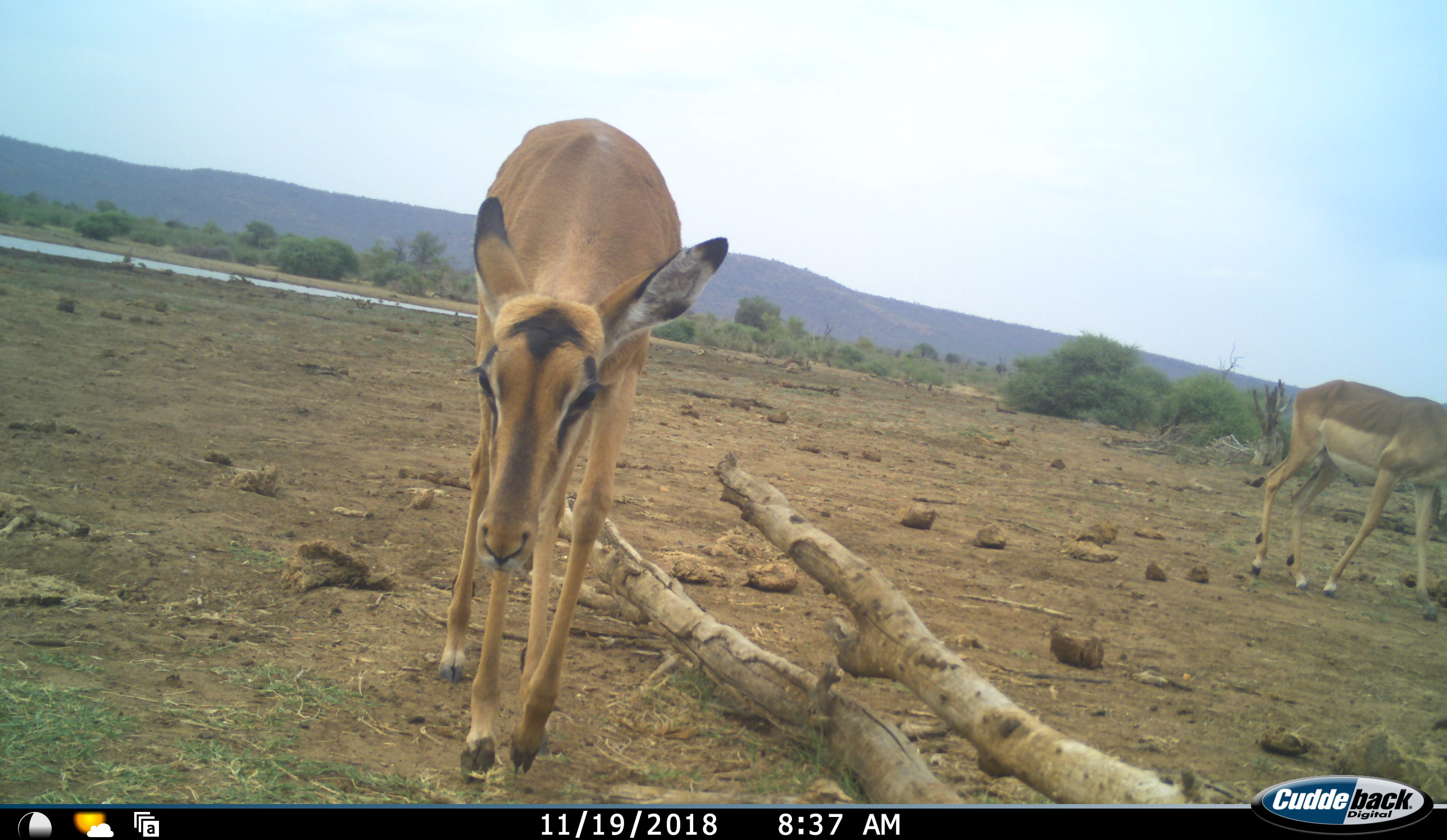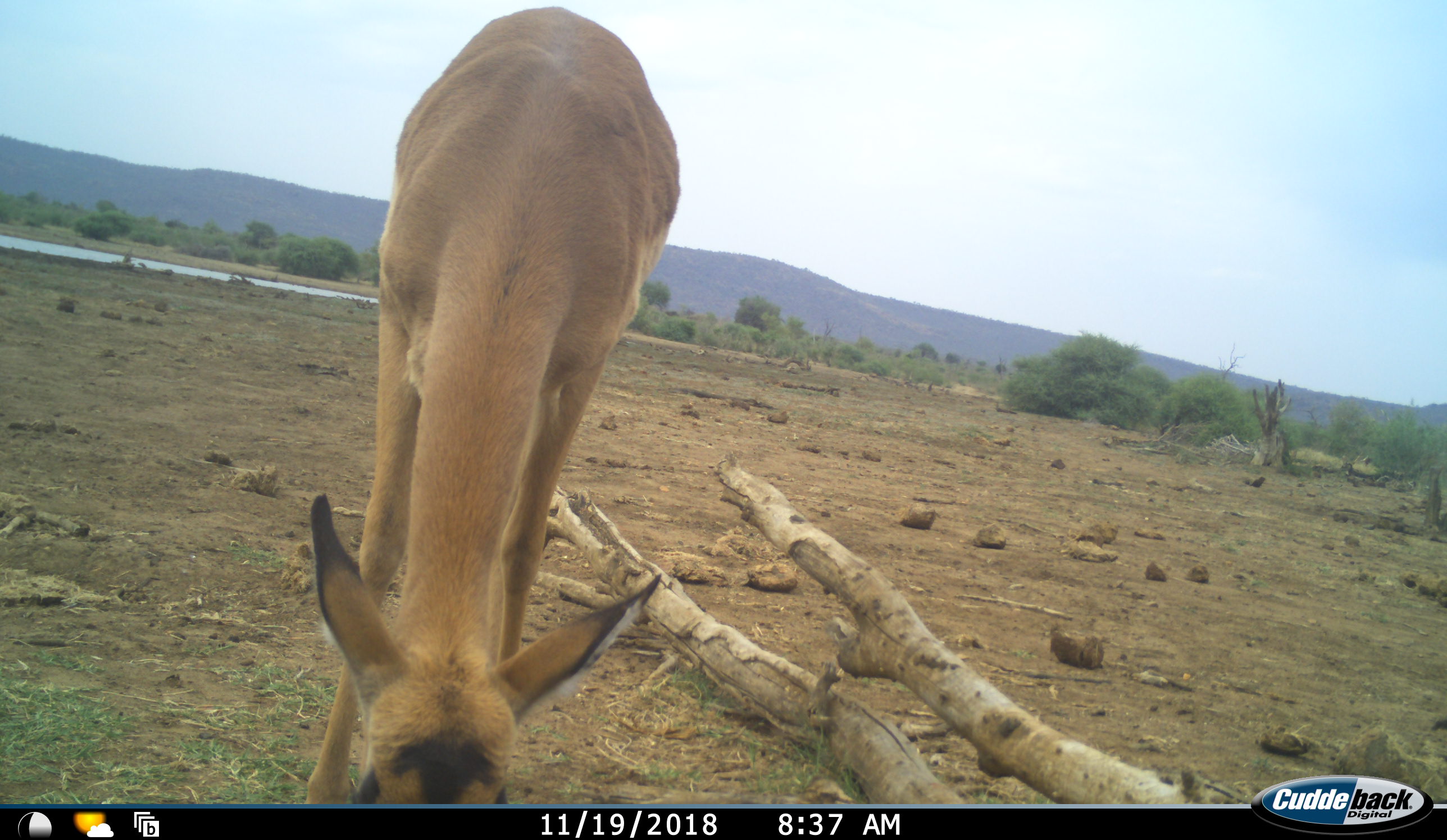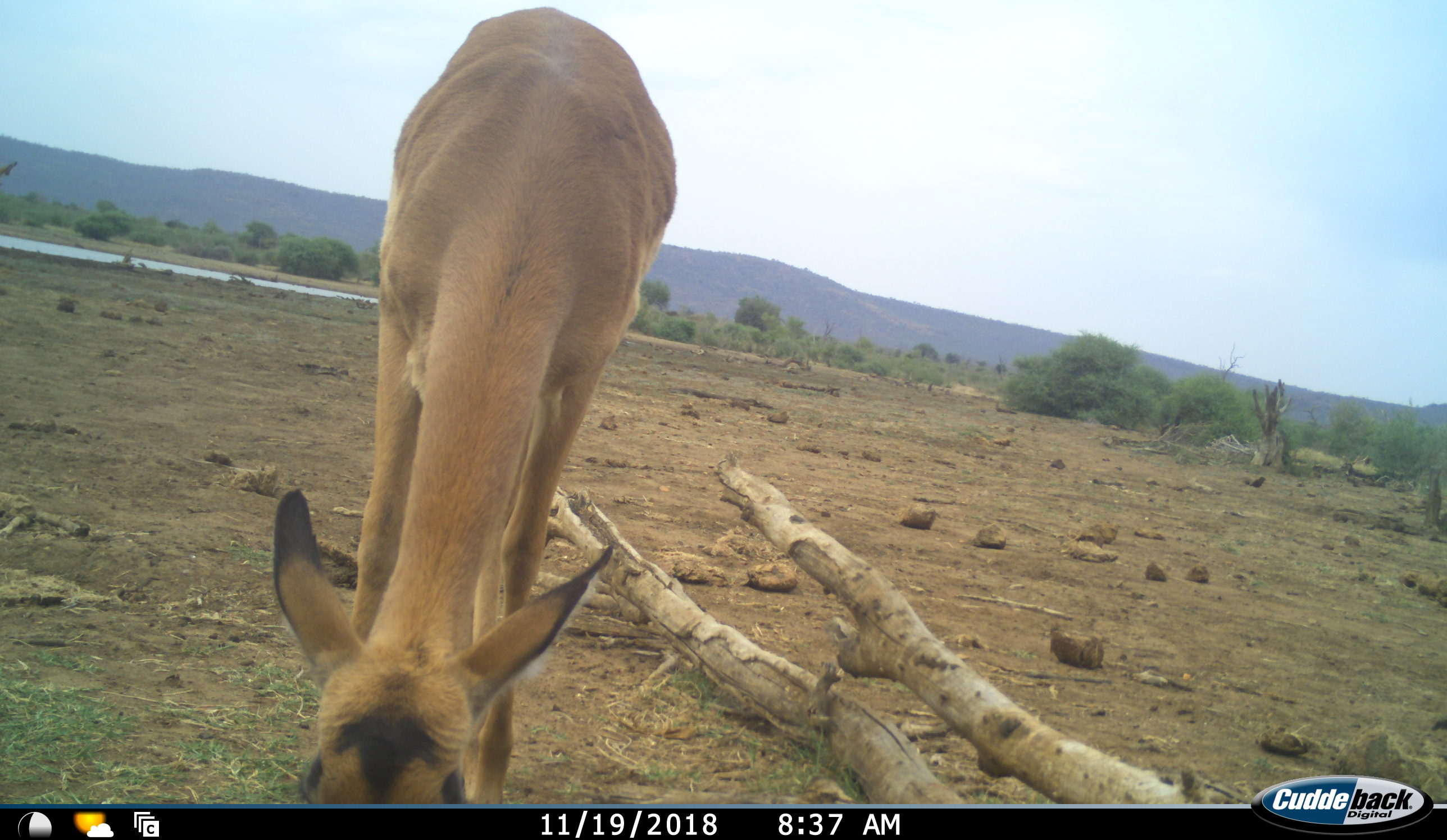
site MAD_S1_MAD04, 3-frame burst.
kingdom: Animalia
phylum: Chordata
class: Mammalia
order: Artiodactyla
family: Bovidae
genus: Aepyceros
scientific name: Aepyceros melampus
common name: impala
Impala (Aepyceros melampus), count 2. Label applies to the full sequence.